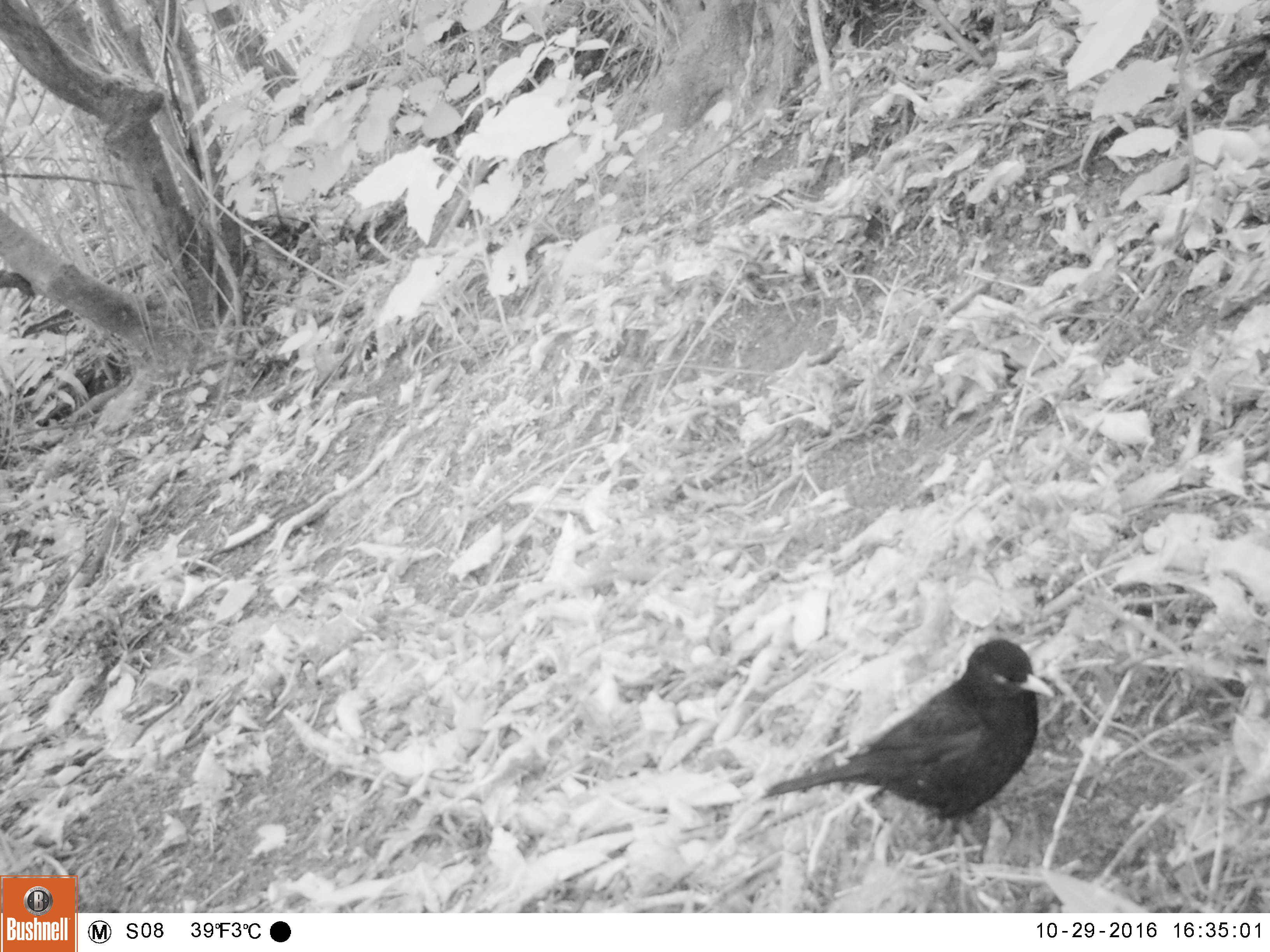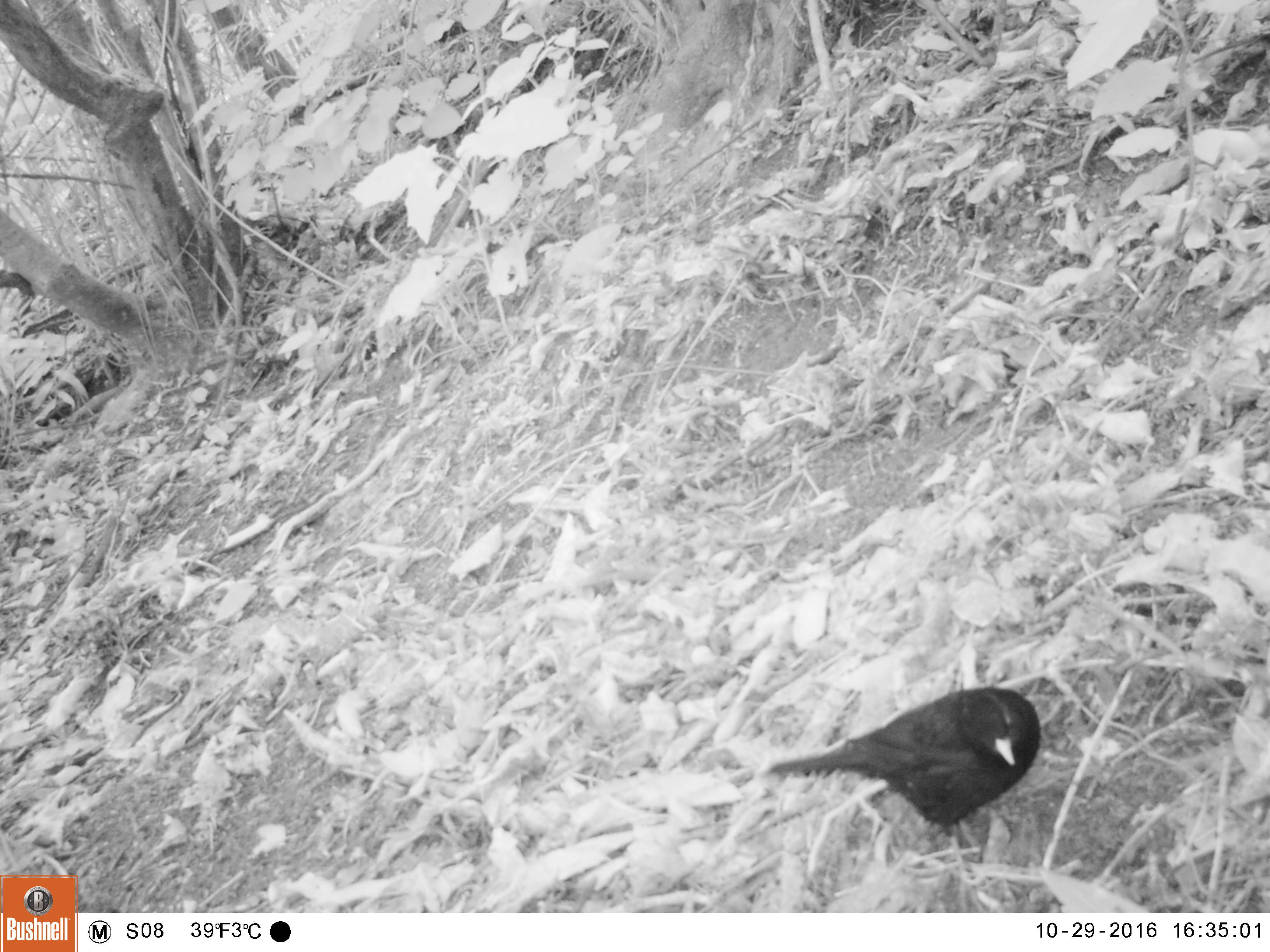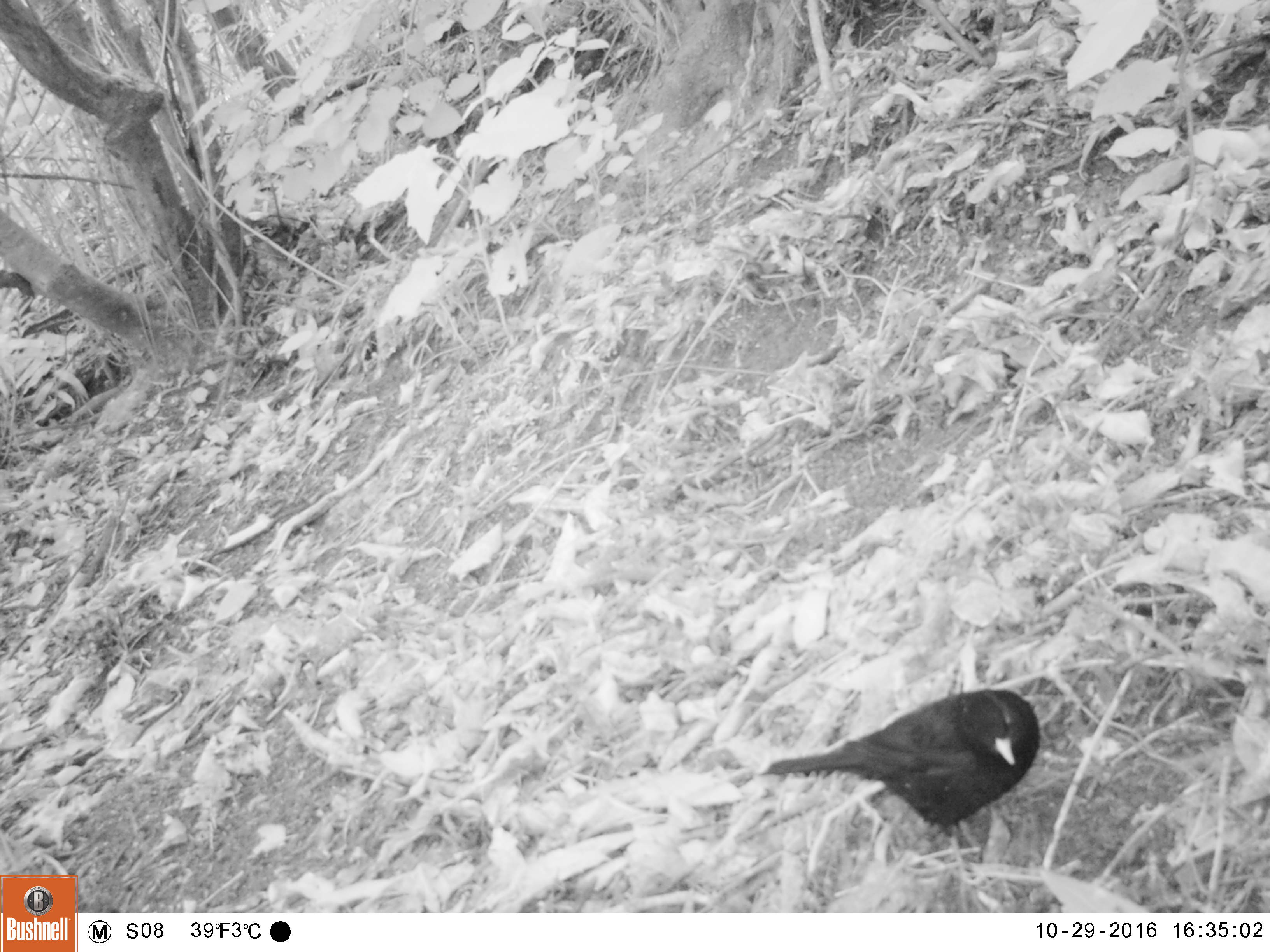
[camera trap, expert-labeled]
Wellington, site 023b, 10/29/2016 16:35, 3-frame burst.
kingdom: Animalia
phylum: Chordata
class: Aves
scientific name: Aves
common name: bird